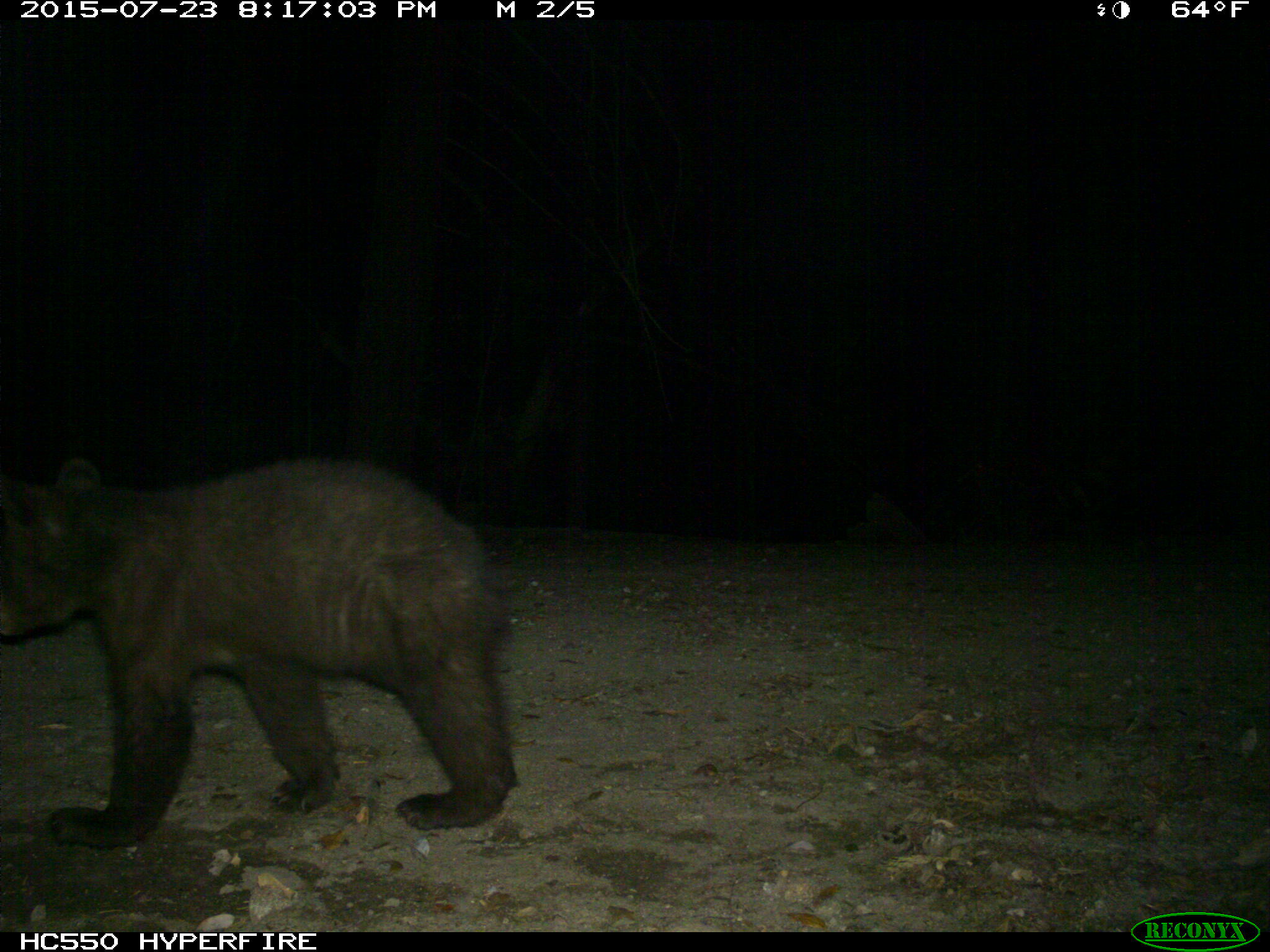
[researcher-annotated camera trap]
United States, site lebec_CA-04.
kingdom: Animalia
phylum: Chordata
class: Mammalia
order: Carnivora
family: Ursidae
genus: Ursus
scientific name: Ursus americanus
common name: american black bear